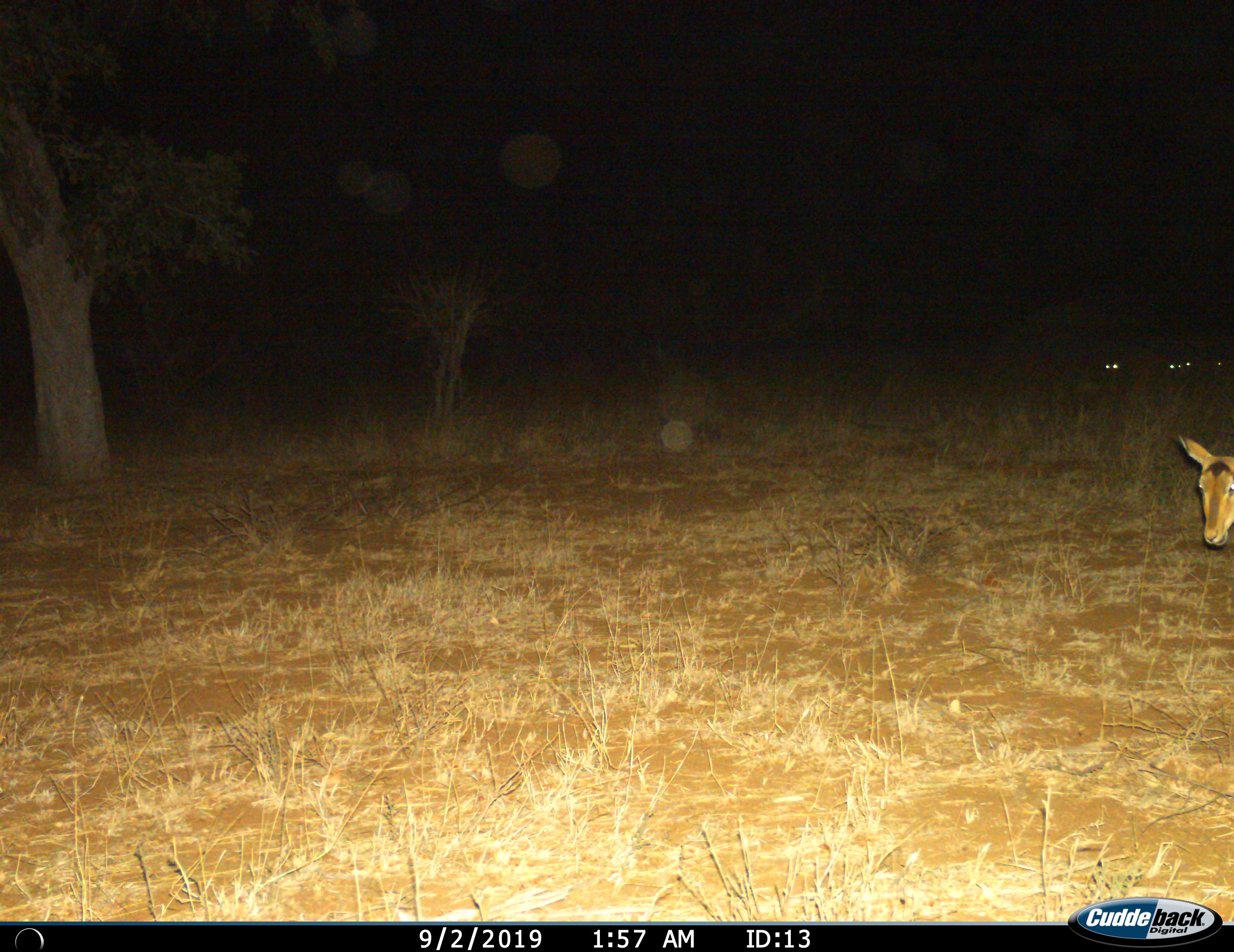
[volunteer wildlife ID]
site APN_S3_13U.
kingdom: Animalia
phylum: Chordata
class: Mammalia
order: Artiodactyla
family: Bovidae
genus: Aepyceros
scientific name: Aepyceros melampus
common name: impala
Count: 1.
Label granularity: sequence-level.